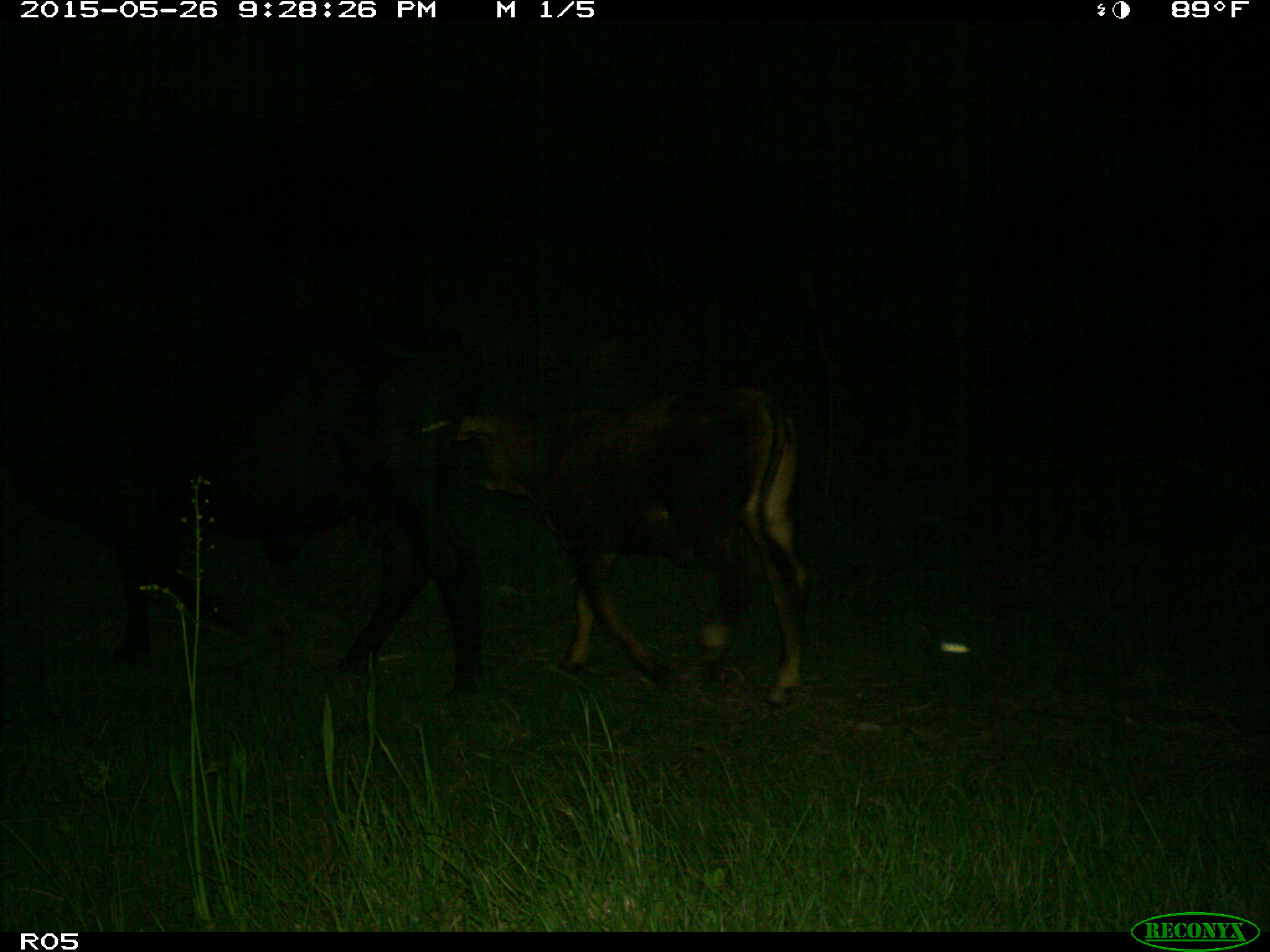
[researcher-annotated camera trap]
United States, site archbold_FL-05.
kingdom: Animalia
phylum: Chordata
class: Mammalia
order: Artiodactyla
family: Bovidae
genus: Bos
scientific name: Bos taurus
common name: domestic cow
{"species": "Bos taurus (domestic cow)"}